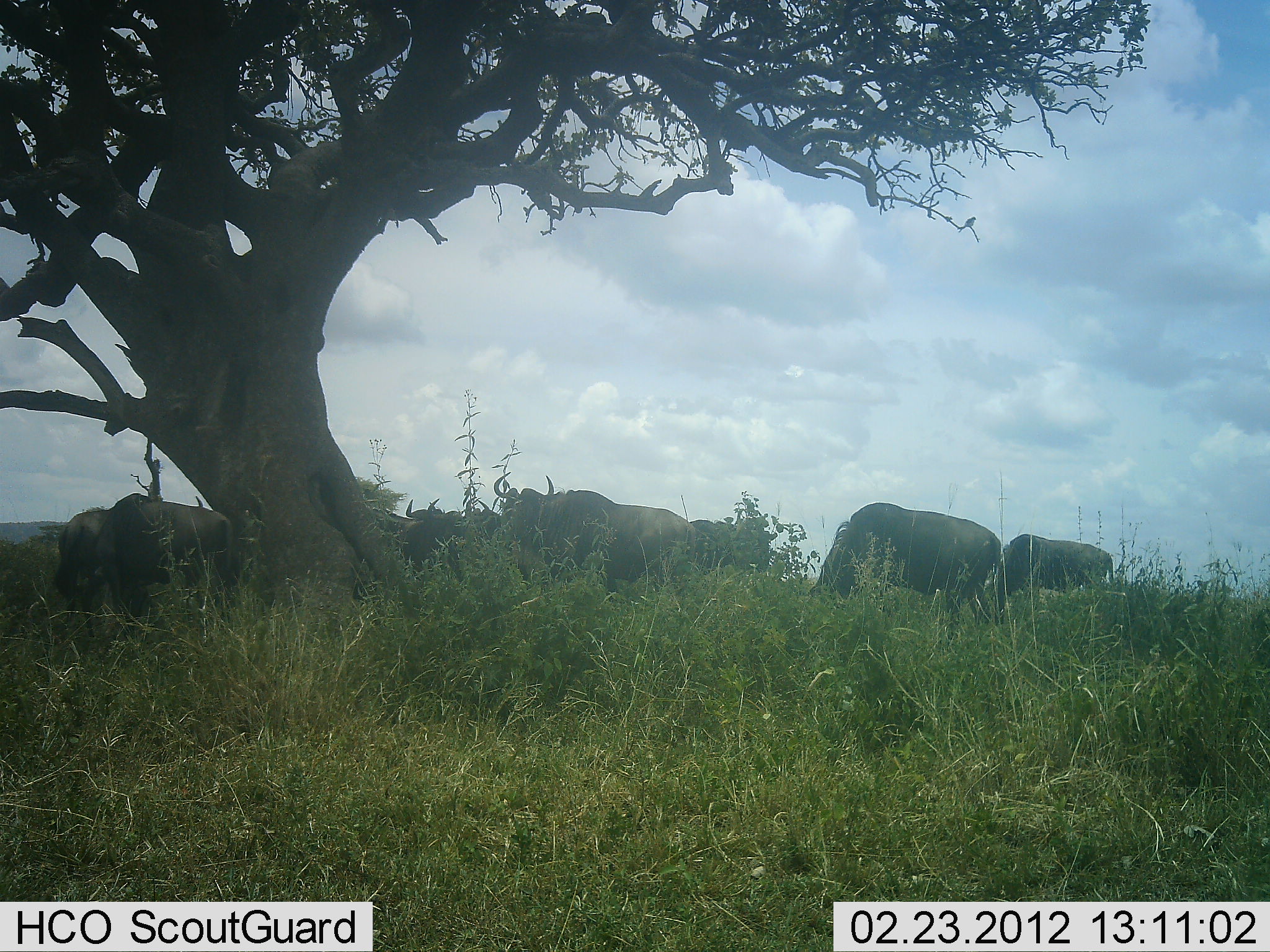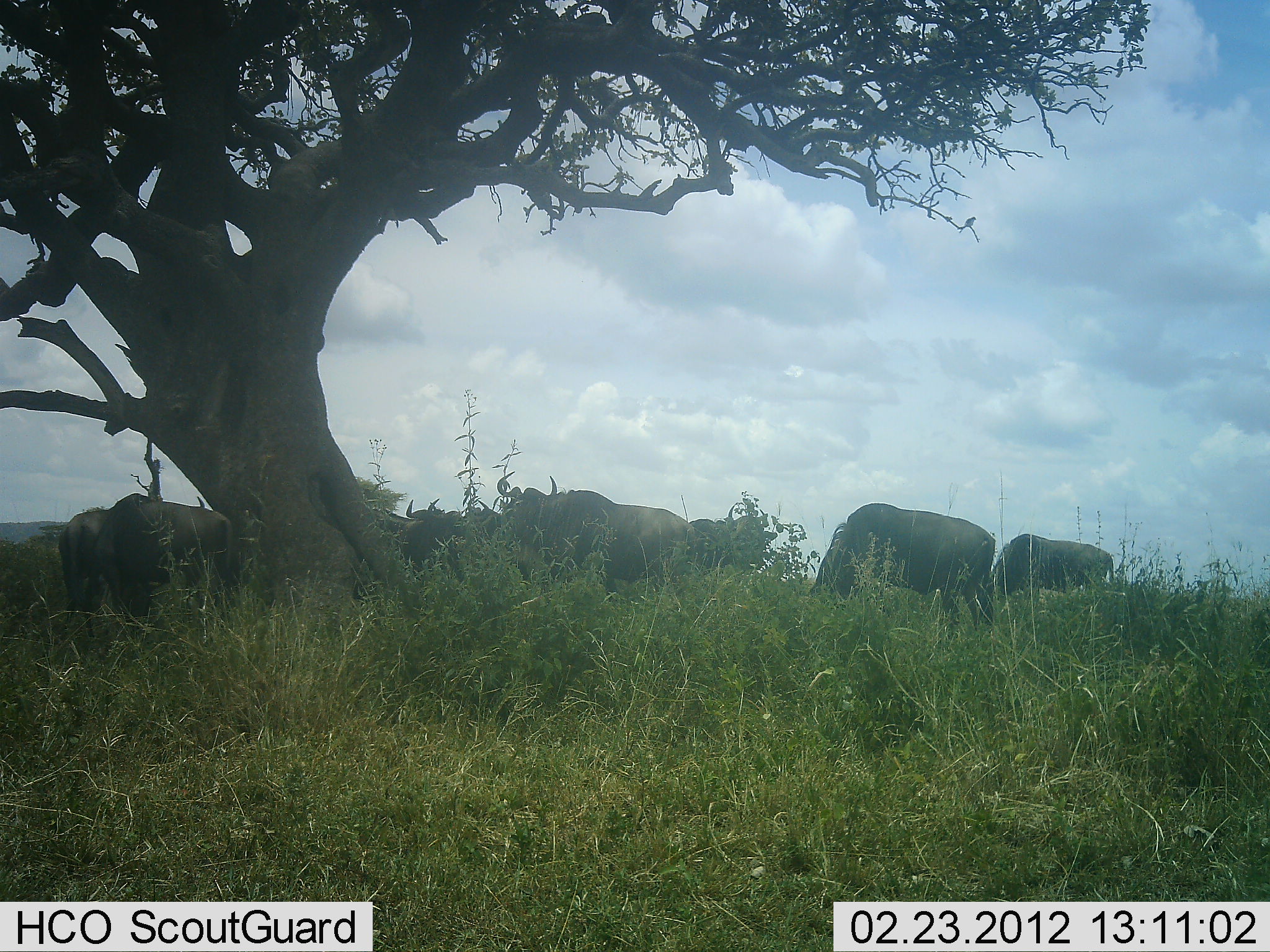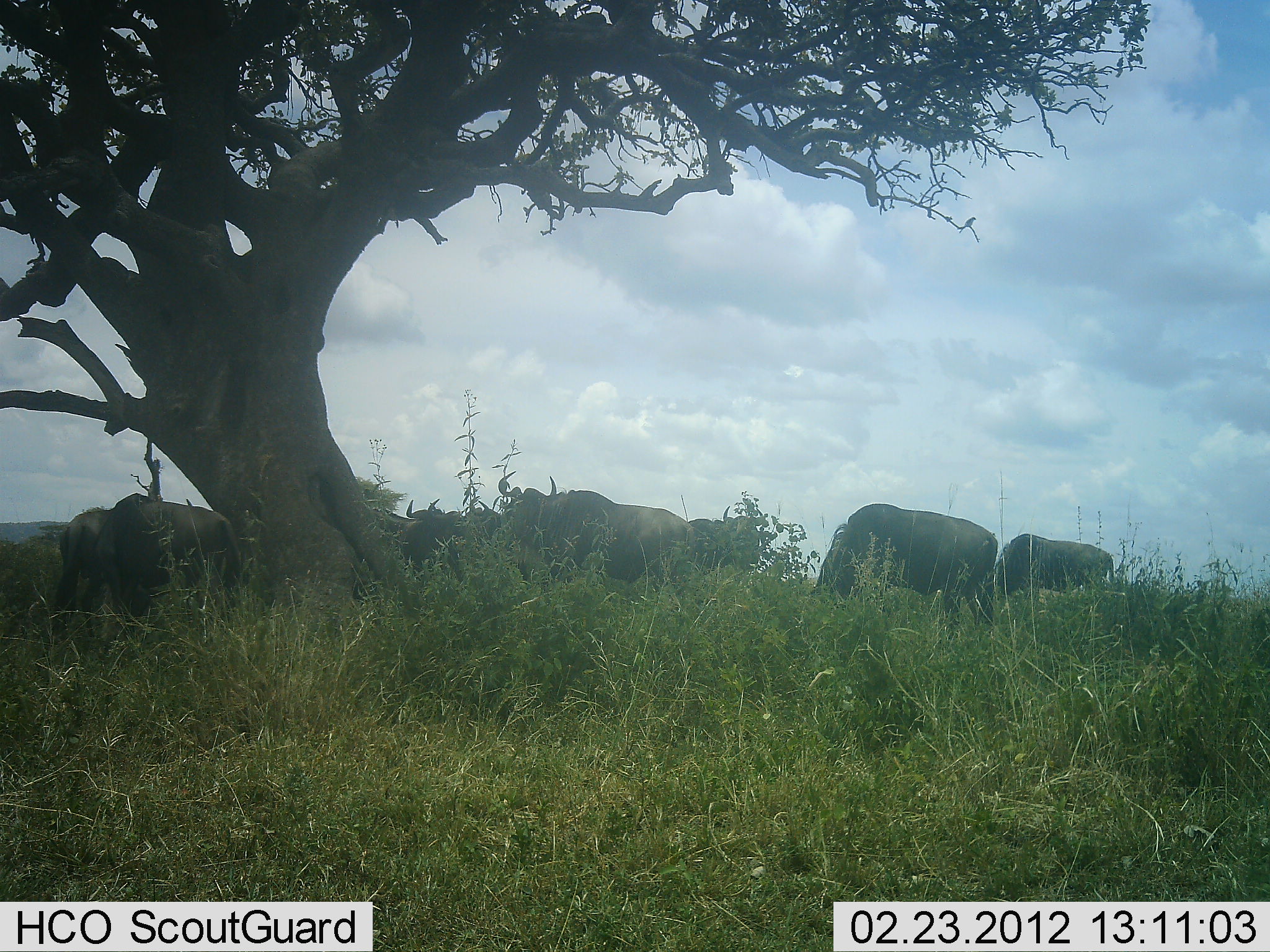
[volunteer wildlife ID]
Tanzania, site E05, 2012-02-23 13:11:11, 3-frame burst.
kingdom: Animalia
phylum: Chordata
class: Mammalia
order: Artiodactyla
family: Bovidae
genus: Connochaetes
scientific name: Connochaetes taurinus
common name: blue wildebeest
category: wildebeest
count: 8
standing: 64%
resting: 11%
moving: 0%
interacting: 0%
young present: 0%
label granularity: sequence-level